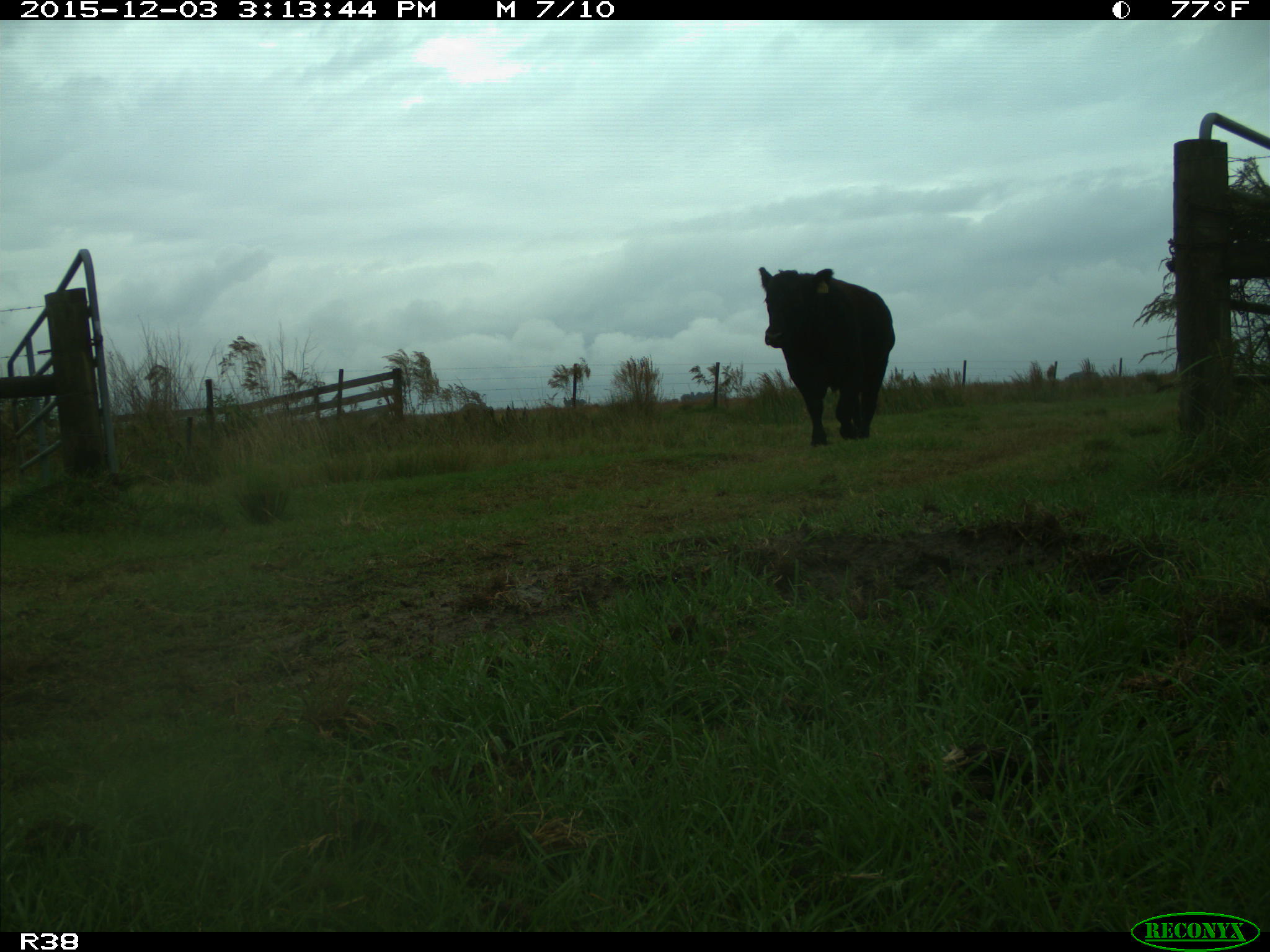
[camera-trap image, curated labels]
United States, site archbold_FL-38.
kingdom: Animalia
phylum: Chordata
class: Mammalia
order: Artiodactyla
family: Bovidae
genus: Bos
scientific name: Bos taurus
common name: domestic cow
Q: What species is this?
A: Bos taurus (domestic cow).